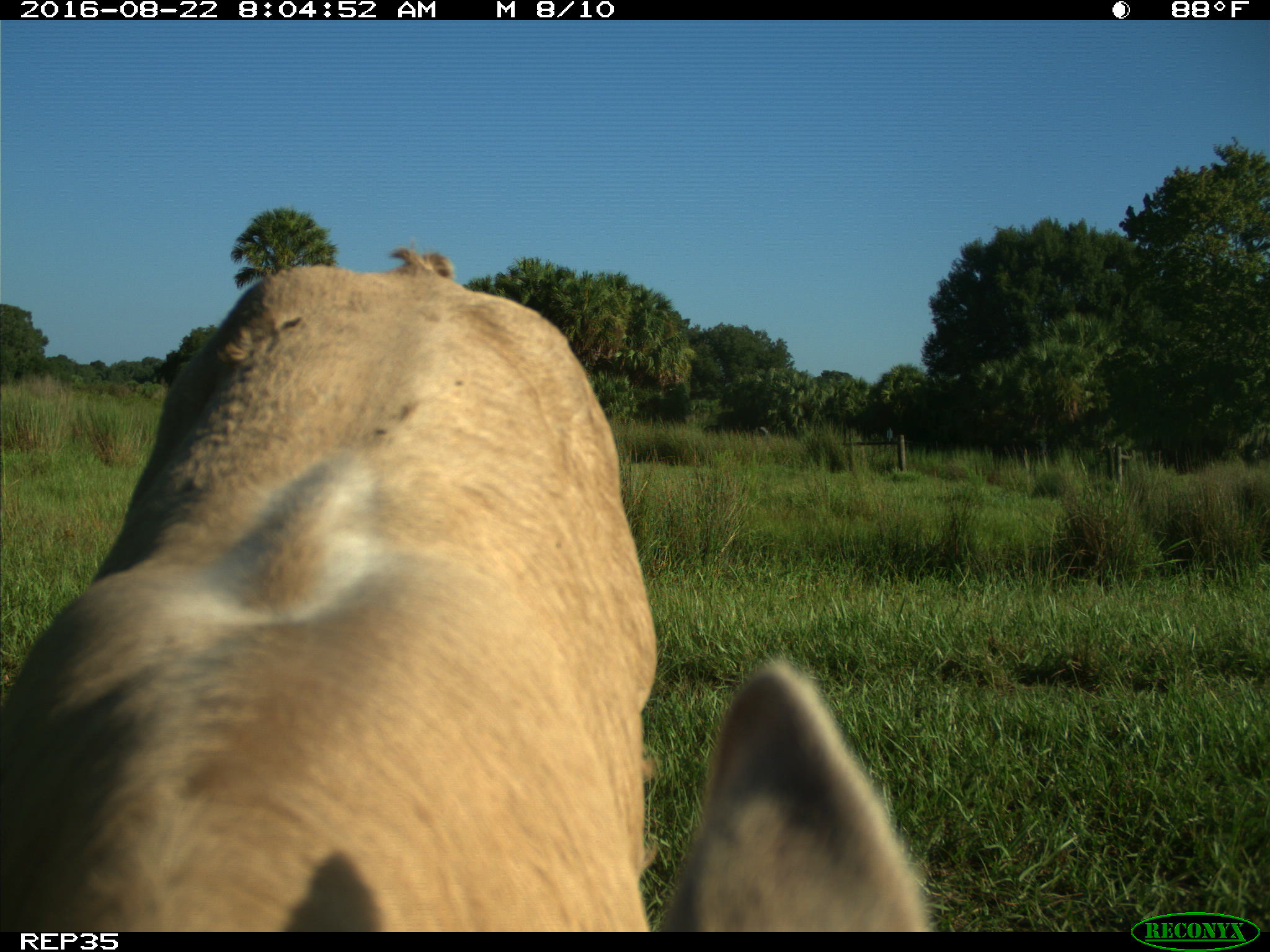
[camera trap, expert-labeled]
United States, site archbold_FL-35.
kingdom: Animalia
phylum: Chordata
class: Mammalia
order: Artiodactyla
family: Bovidae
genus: Bos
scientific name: Bos taurus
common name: domestic cow